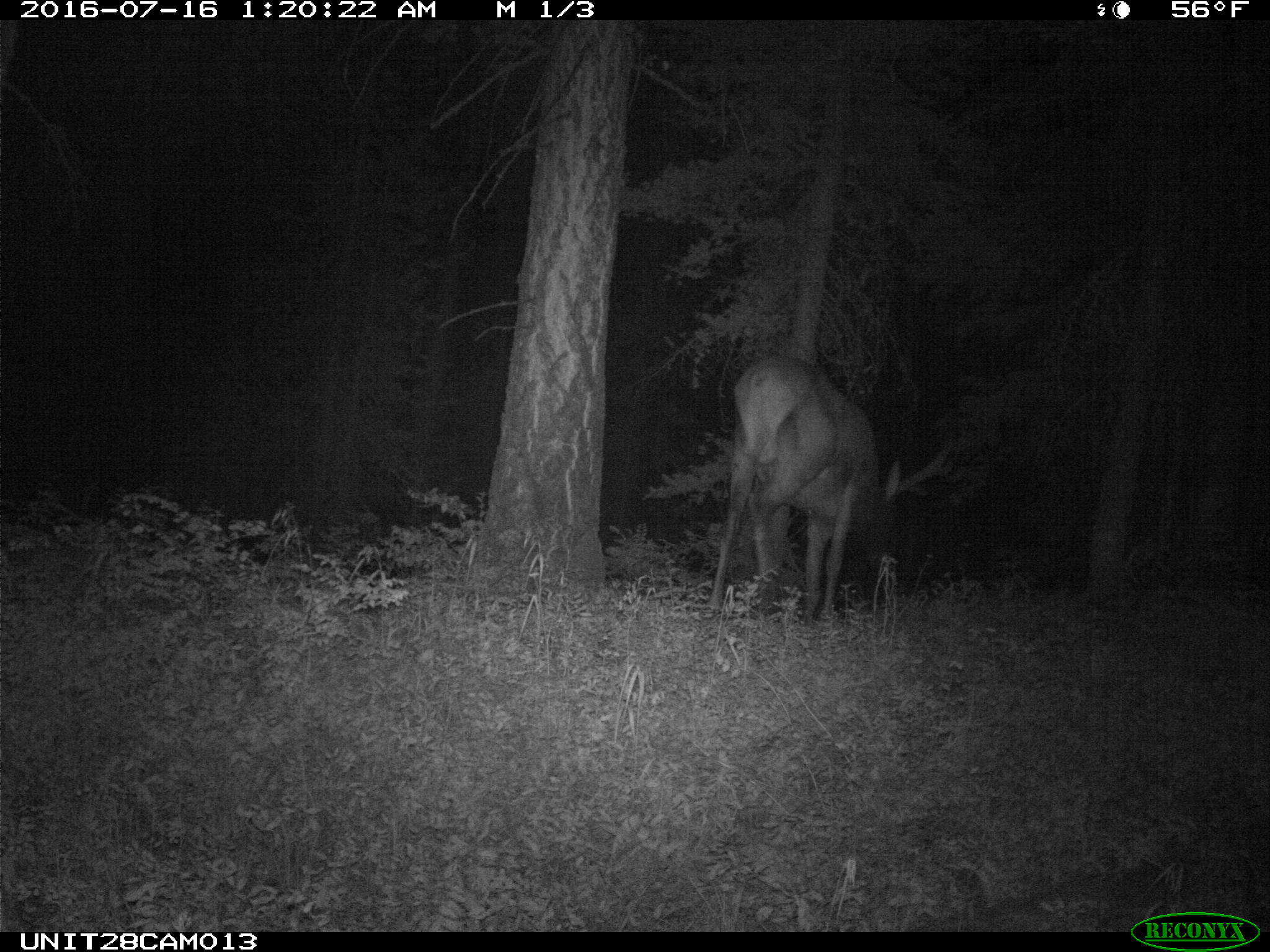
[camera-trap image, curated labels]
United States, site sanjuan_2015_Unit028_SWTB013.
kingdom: Animalia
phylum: Chordata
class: Mammalia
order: Artiodactyla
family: Cervidae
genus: Cervus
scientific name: Cervus elaphus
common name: red deer